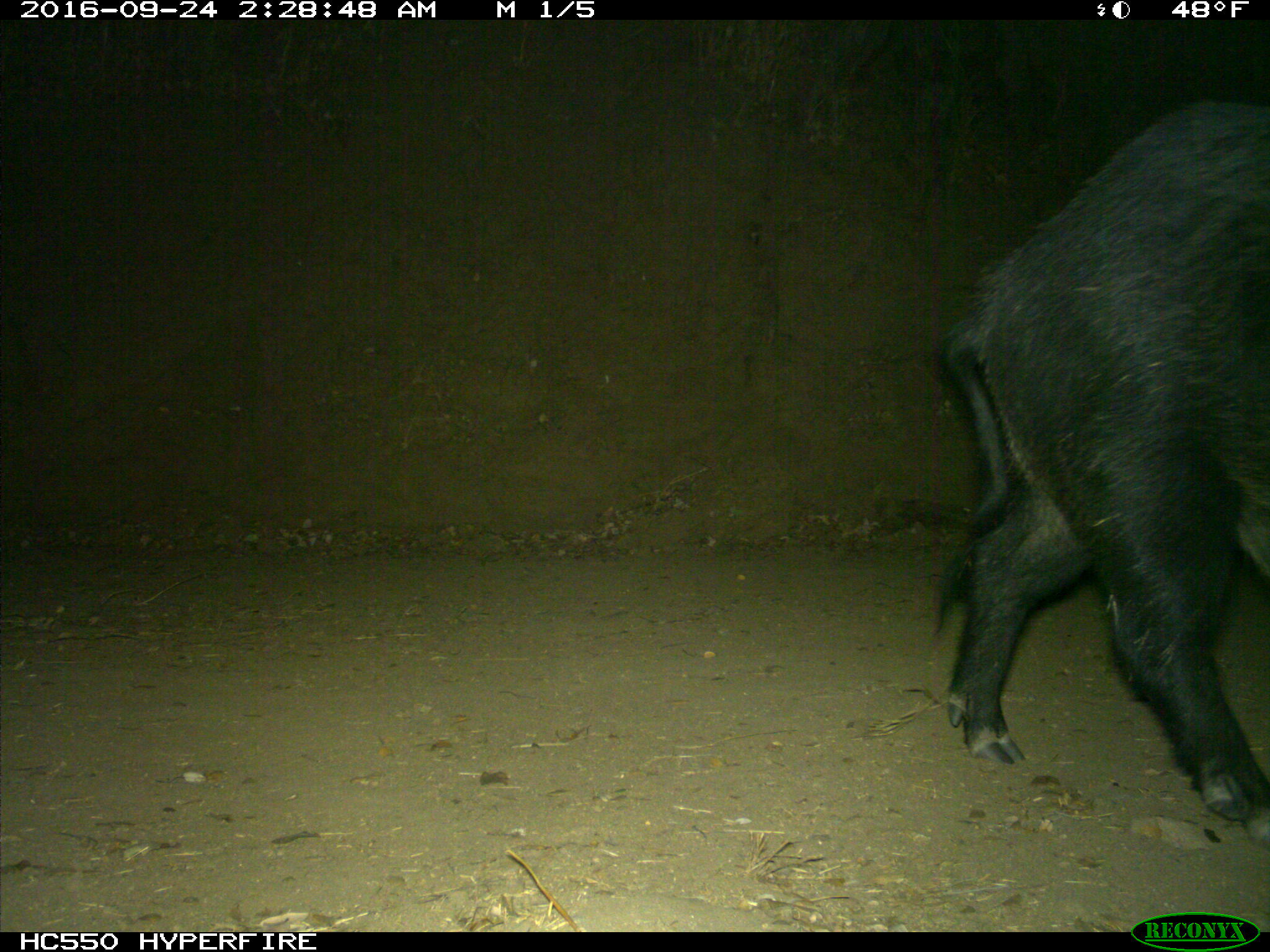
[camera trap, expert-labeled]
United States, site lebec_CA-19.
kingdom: Animalia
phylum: Chordata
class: Mammalia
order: Artiodactyla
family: Suidae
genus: Sus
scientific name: Sus scrofa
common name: wild boar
Sus scrofa (wild boar).